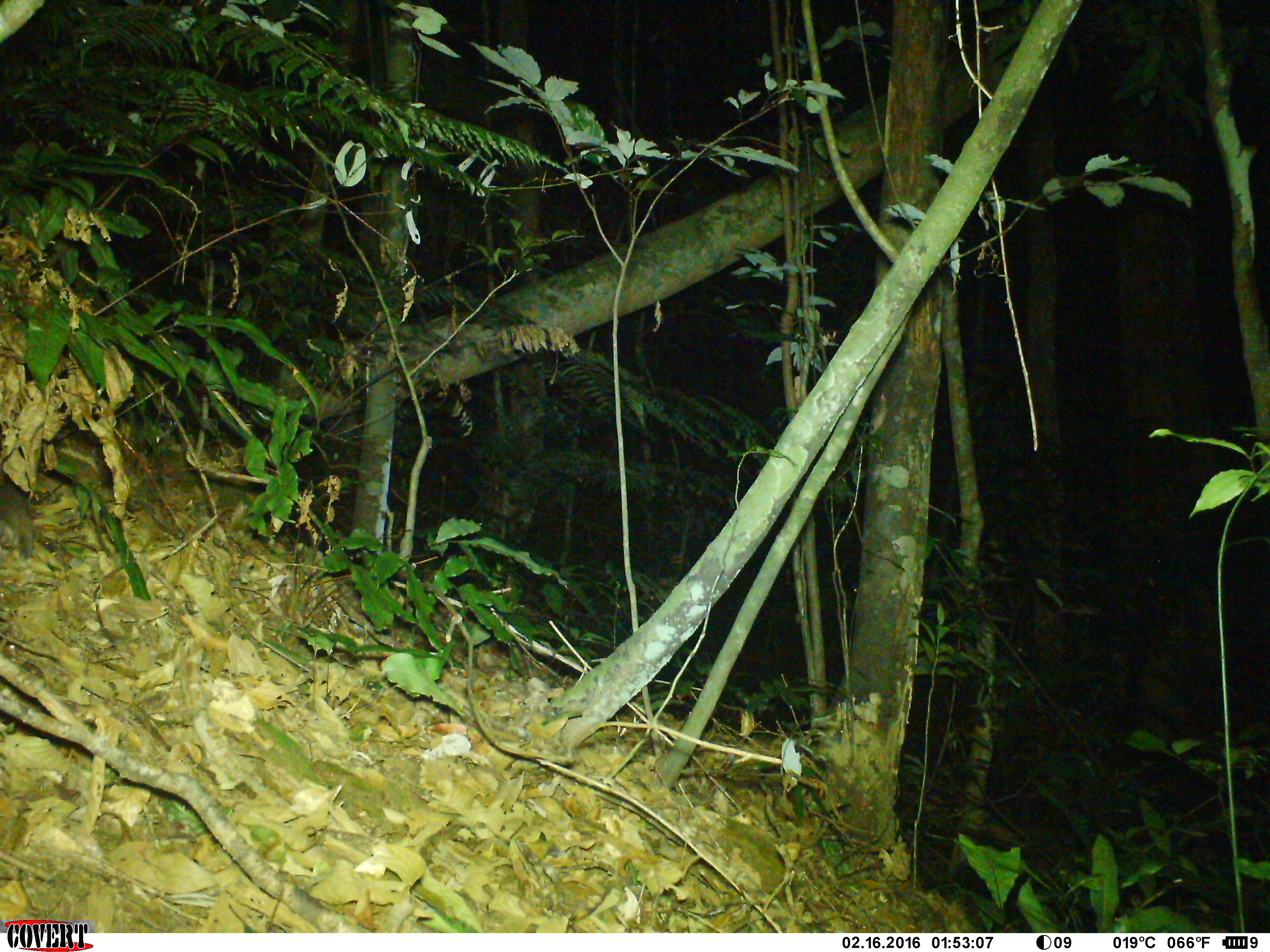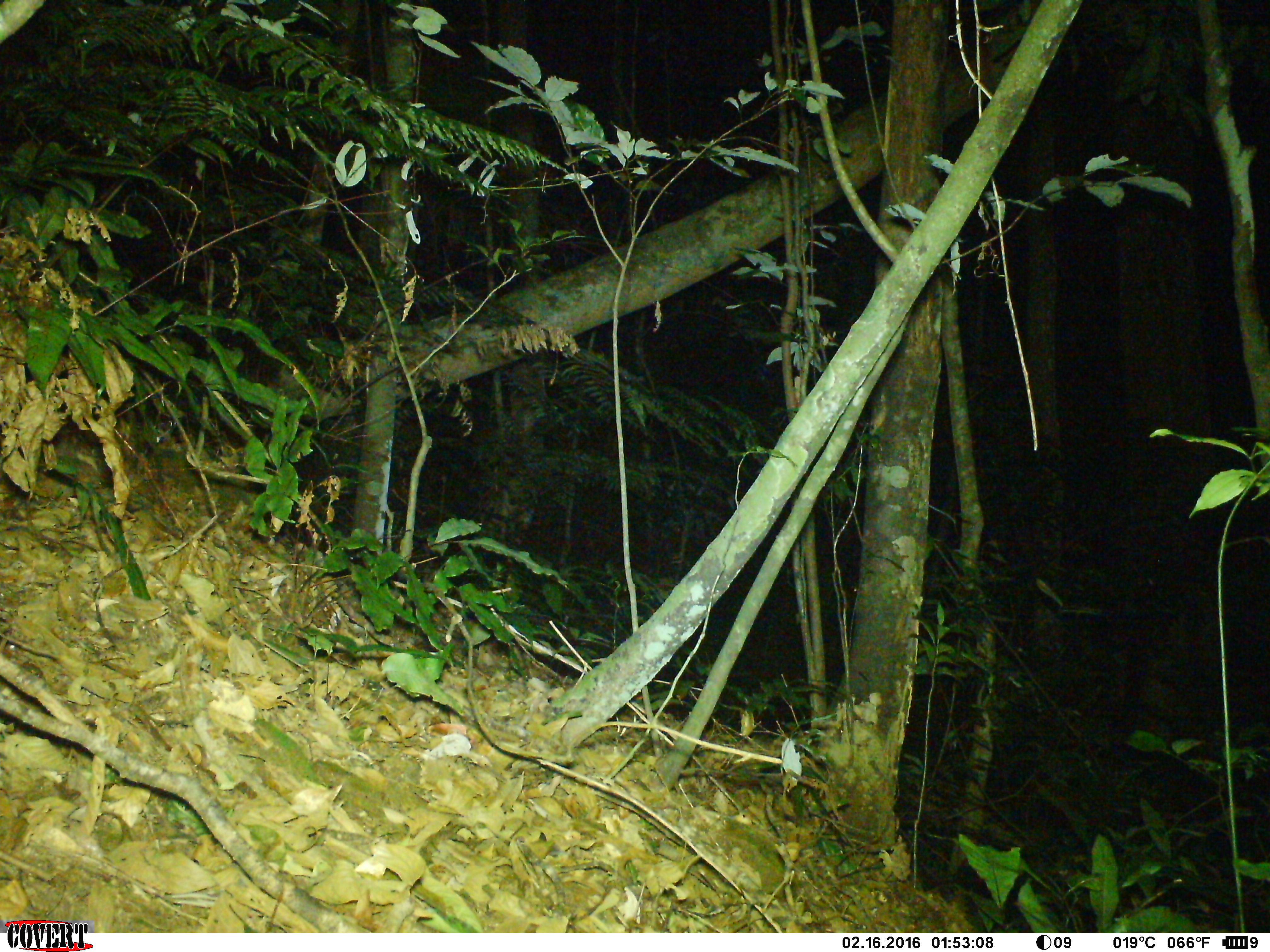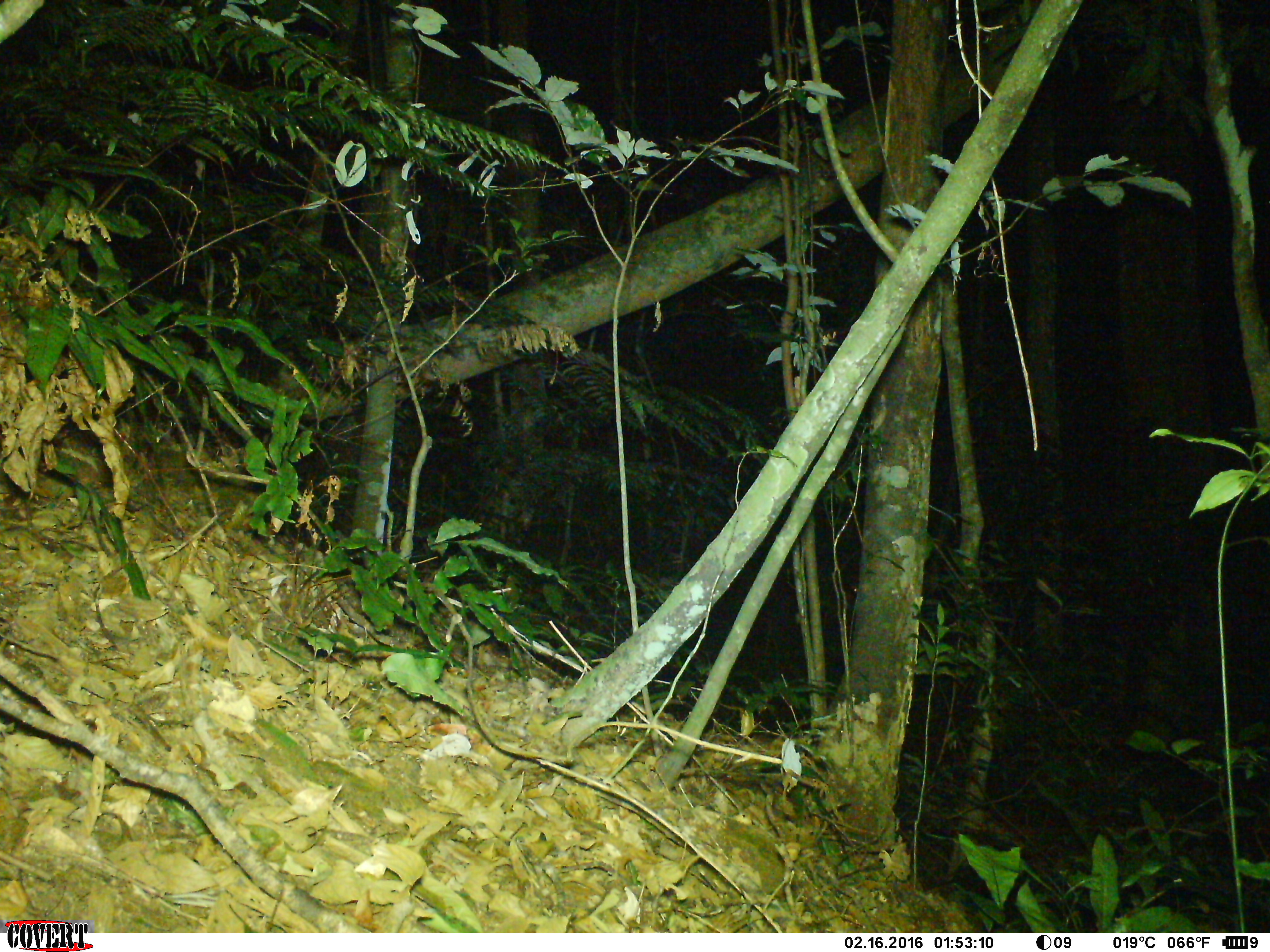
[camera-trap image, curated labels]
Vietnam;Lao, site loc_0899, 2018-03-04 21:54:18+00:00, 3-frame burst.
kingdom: Animalia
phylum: Chordata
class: Mammalia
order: Rodentia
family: Muridae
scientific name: Muridae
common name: old-world mice and rats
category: unidentified murid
Unidentified murid (old-world mice and rats) (Muridae). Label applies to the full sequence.